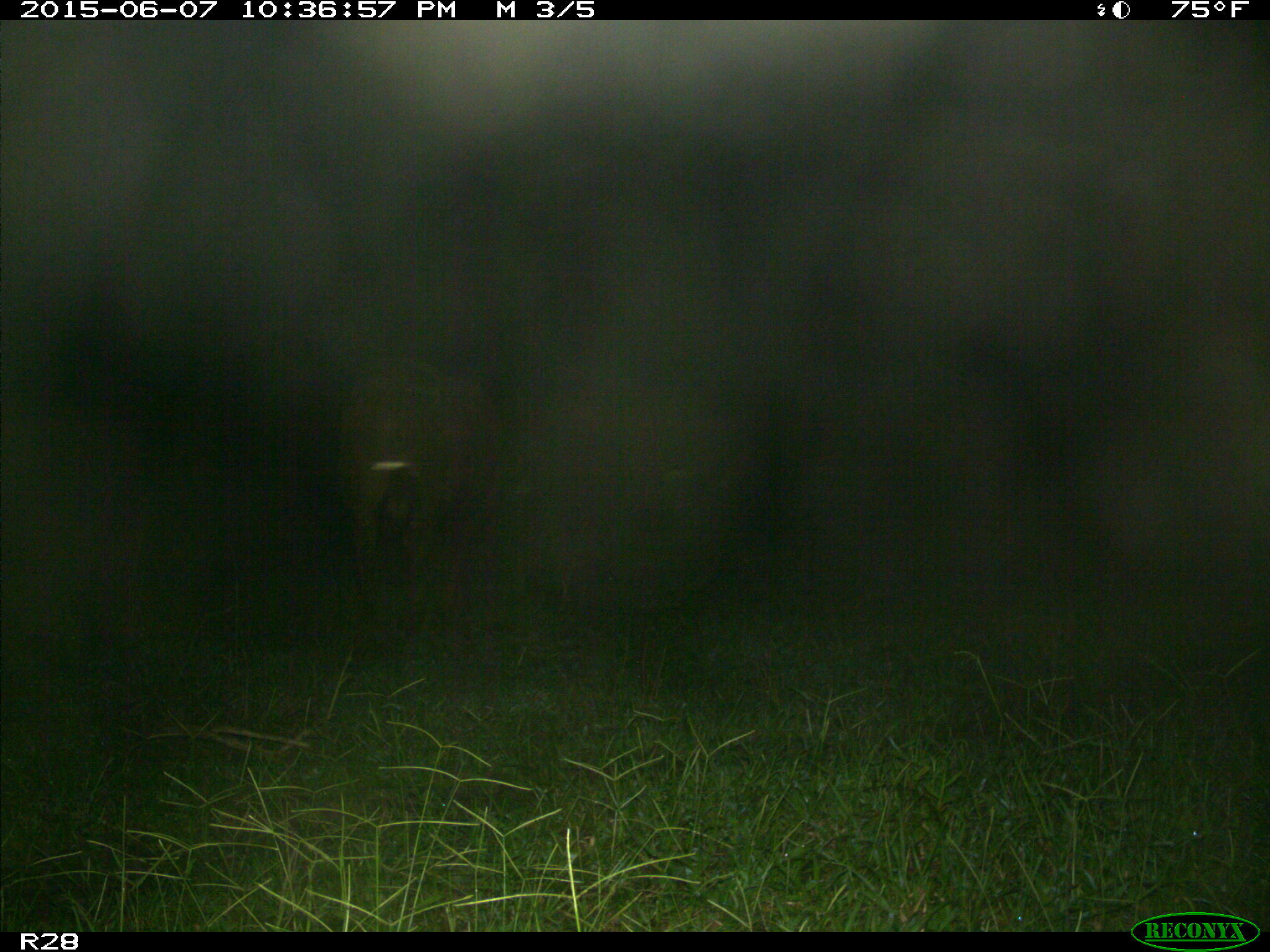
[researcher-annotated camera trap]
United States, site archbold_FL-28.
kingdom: Animalia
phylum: Chordata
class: Mammalia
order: Artiodactyla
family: Bovidae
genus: Bos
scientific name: Bos taurus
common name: domestic cow